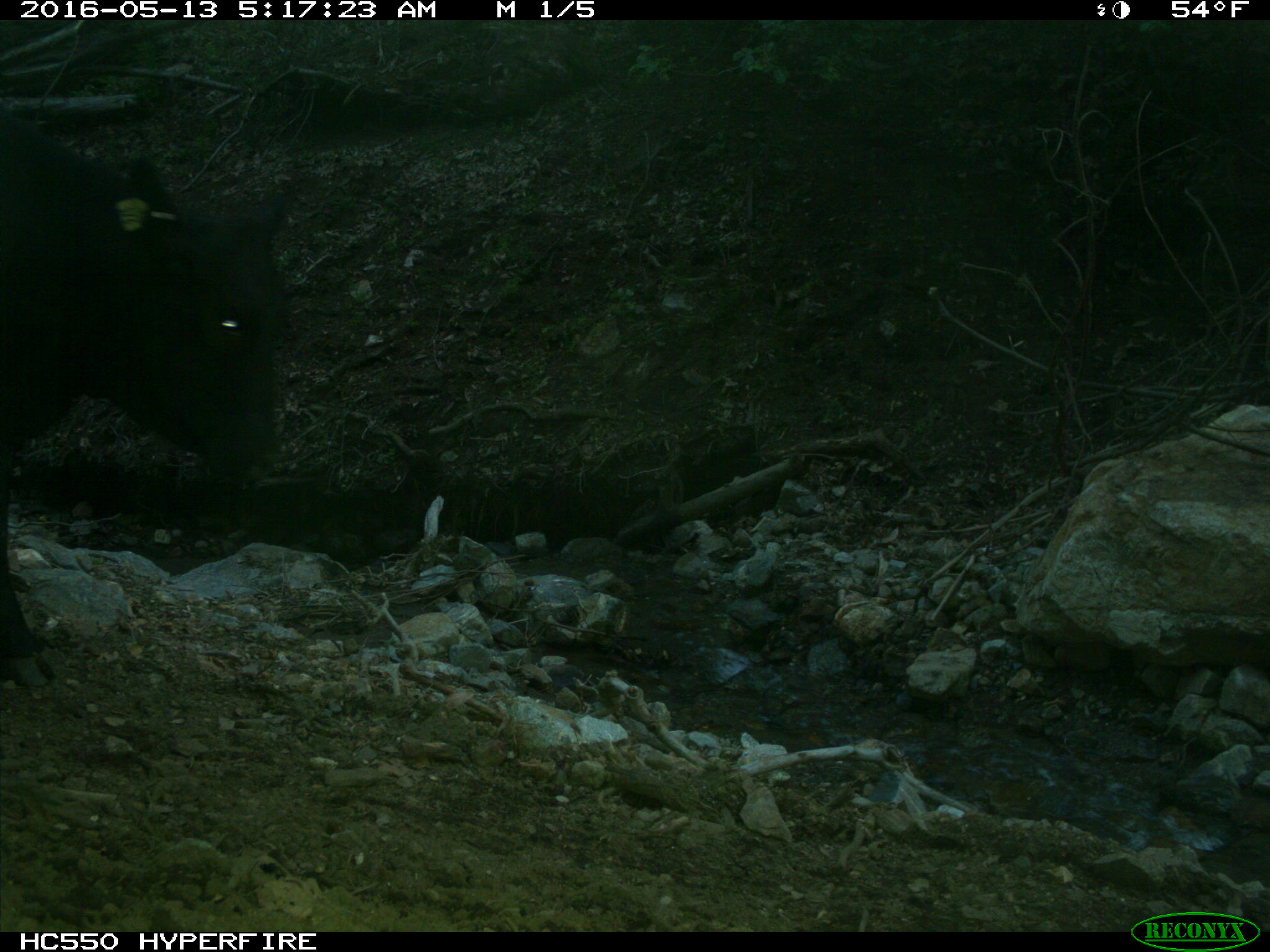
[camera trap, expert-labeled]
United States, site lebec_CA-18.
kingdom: Animalia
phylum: Chordata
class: Mammalia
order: Artiodactyla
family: Bovidae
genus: Bos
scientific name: Bos taurus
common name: domestic cow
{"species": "Bos taurus (domestic cow)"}